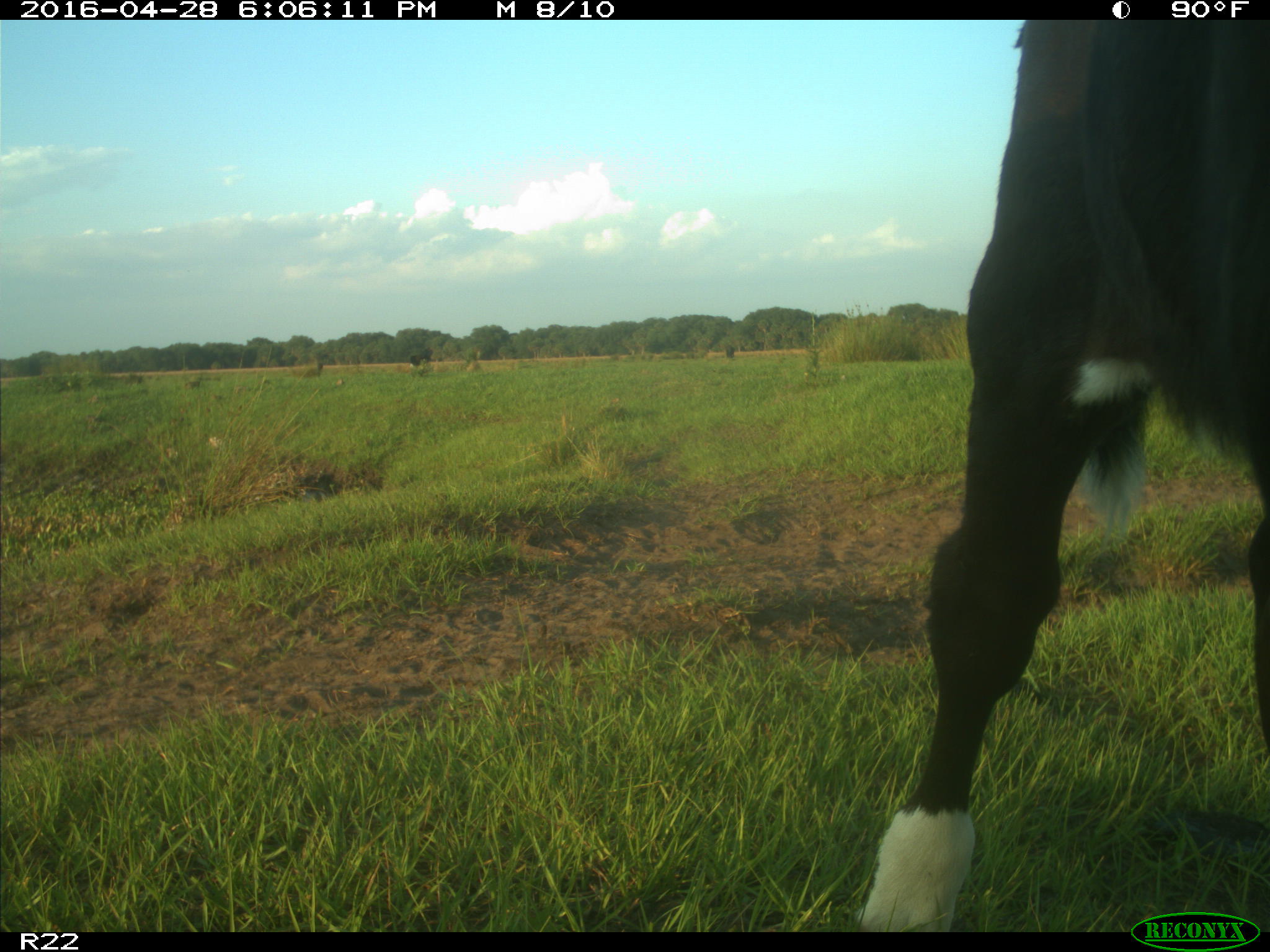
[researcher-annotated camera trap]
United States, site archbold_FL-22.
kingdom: Animalia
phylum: Chordata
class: Mammalia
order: Artiodactyla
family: Bovidae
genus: Bos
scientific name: Bos taurus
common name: domestic cow